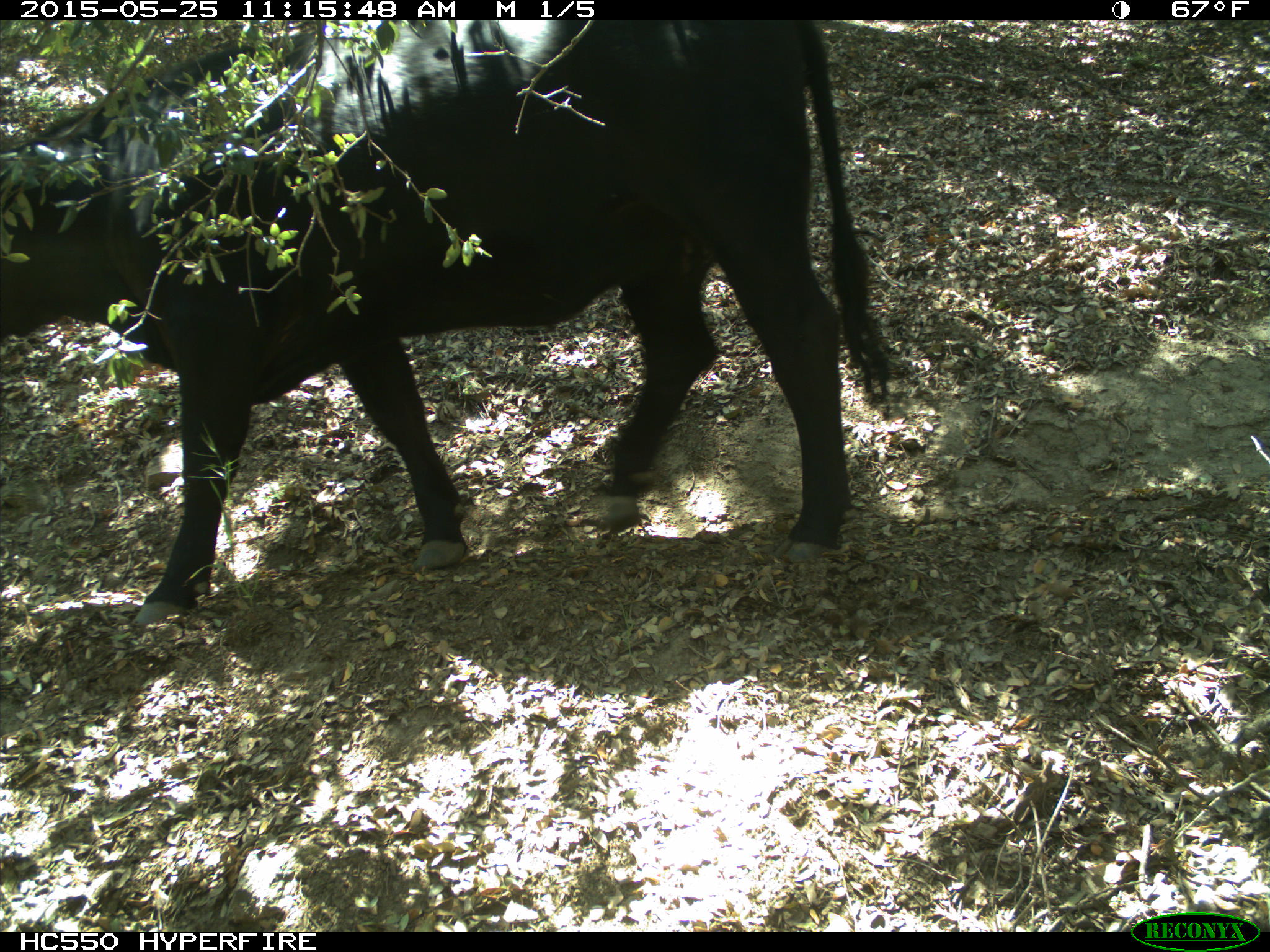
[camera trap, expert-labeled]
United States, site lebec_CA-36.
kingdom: Animalia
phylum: Chordata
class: Mammalia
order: Artiodactyla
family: Bovidae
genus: Bos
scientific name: Bos taurus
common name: domestic cow